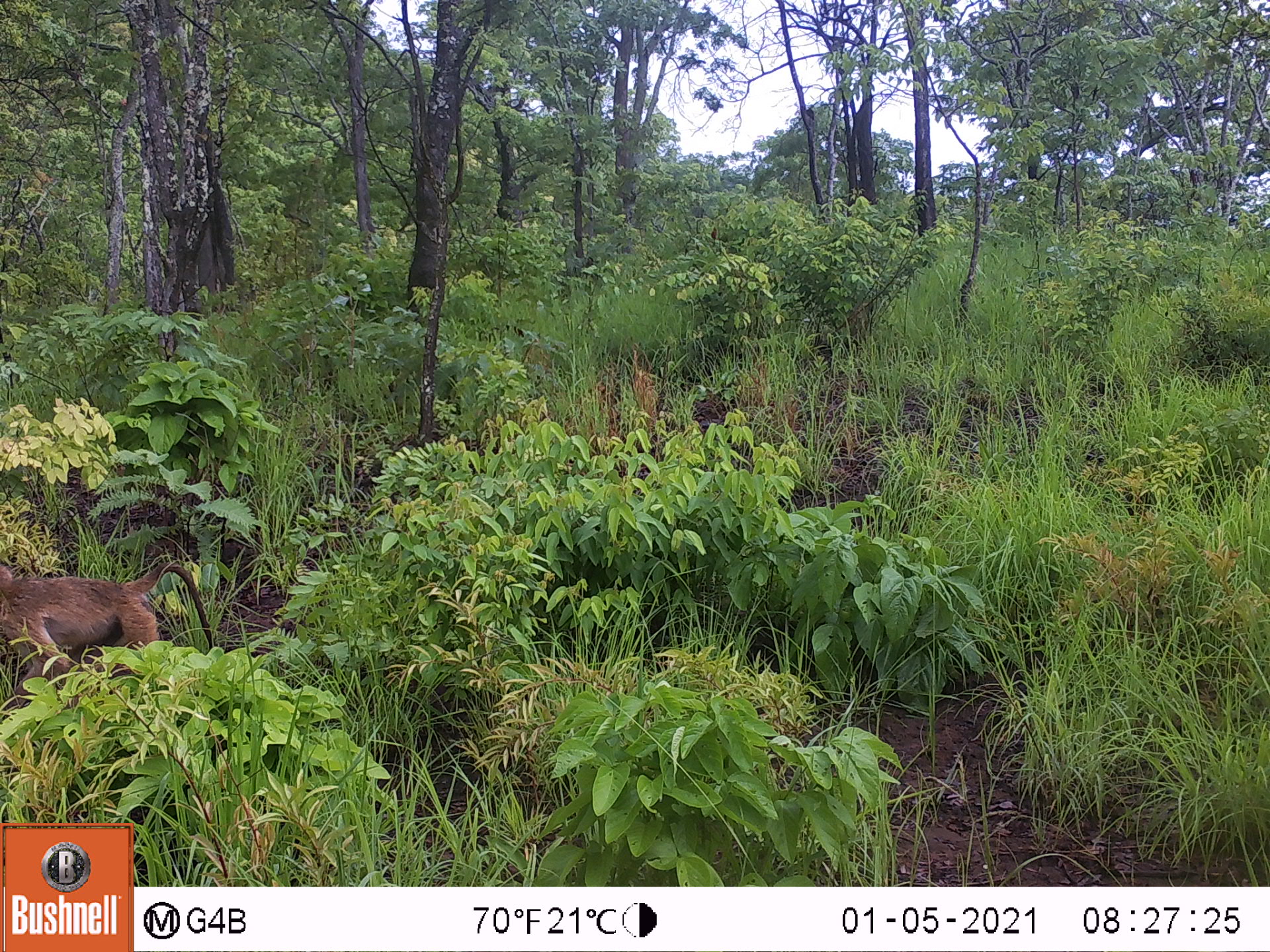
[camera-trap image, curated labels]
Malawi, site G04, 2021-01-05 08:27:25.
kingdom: Animalia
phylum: Chordata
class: Mammalia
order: Primates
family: Cercopithecidae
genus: Papio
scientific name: Papio cynocephalus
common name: yellow baboon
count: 1